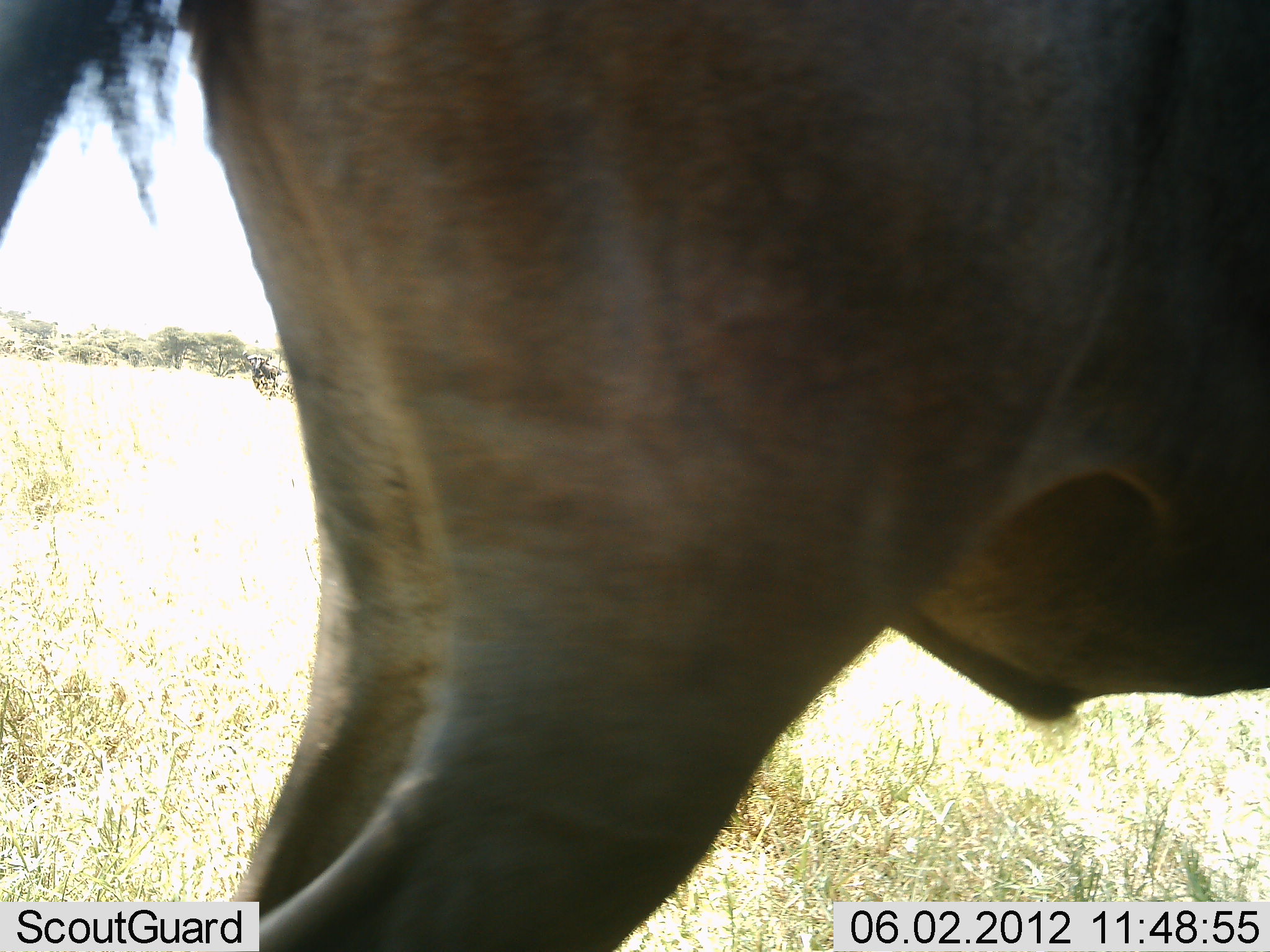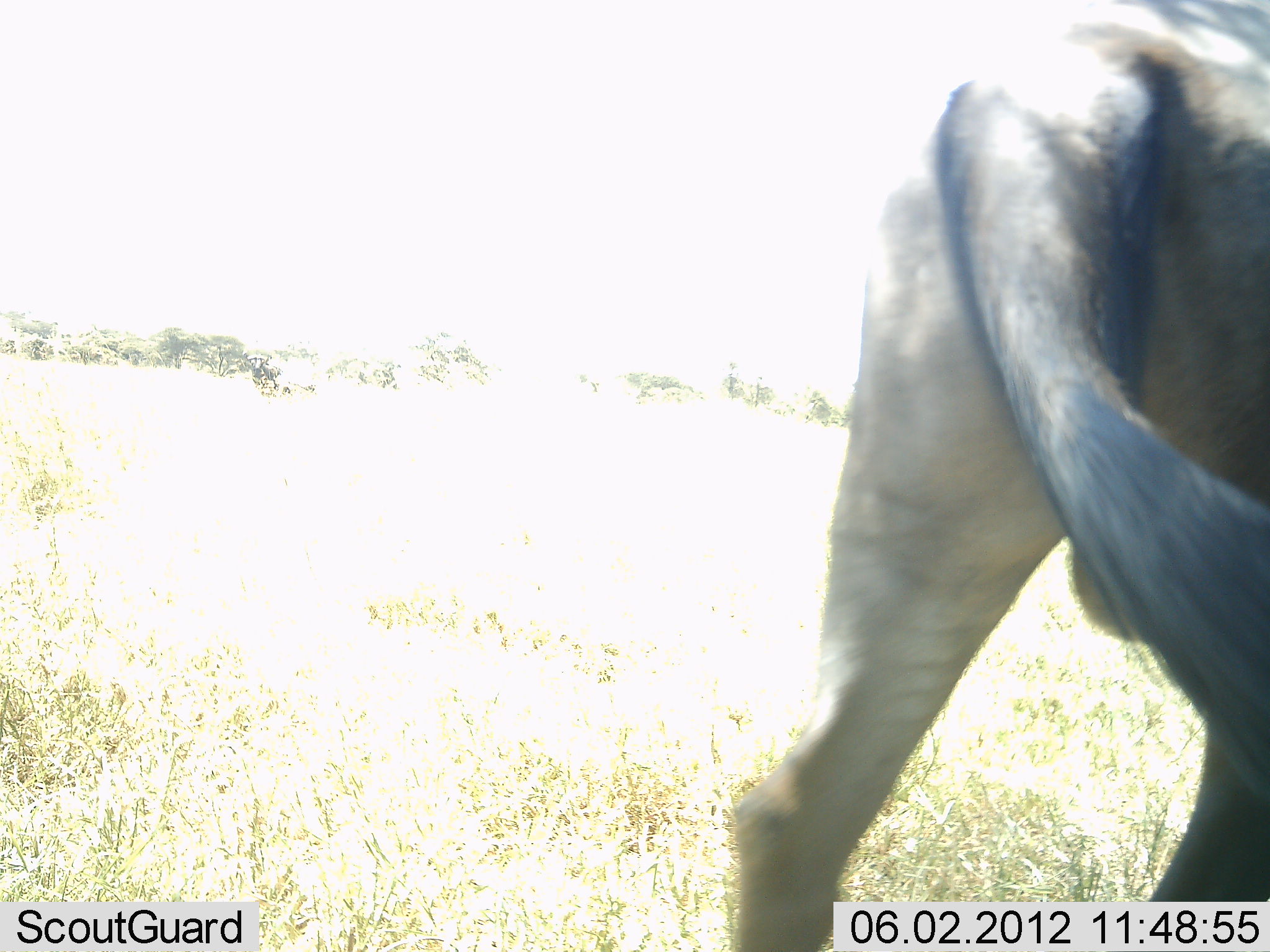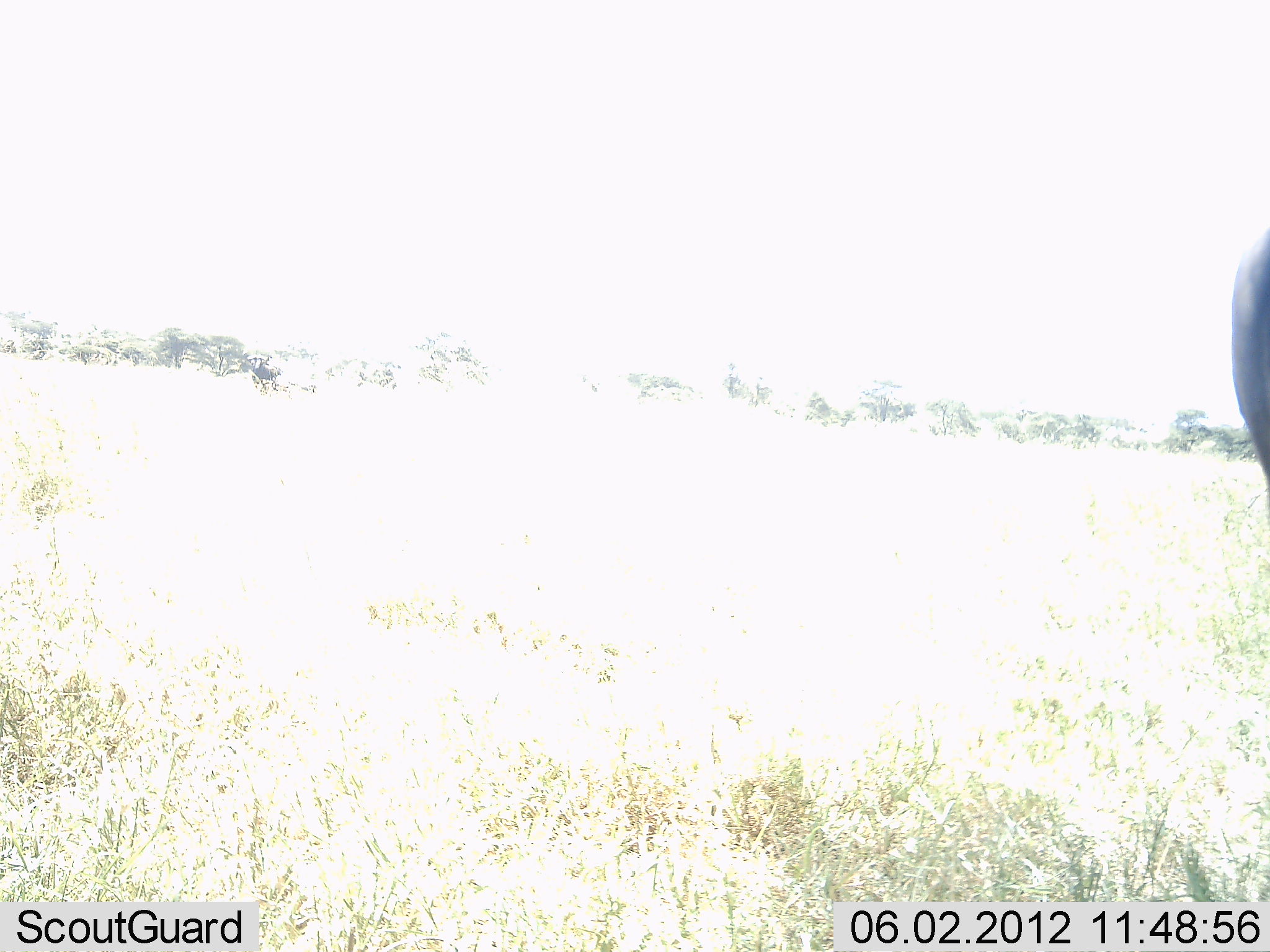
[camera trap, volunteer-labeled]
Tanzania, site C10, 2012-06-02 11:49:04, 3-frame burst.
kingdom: Animalia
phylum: Chordata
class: Mammalia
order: Artiodactyla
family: Bovidae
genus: Connochaetes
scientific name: Connochaetes taurinus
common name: blue wildebeest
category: wildebeest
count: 1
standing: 10%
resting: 10%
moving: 90%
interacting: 0%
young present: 0%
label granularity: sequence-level